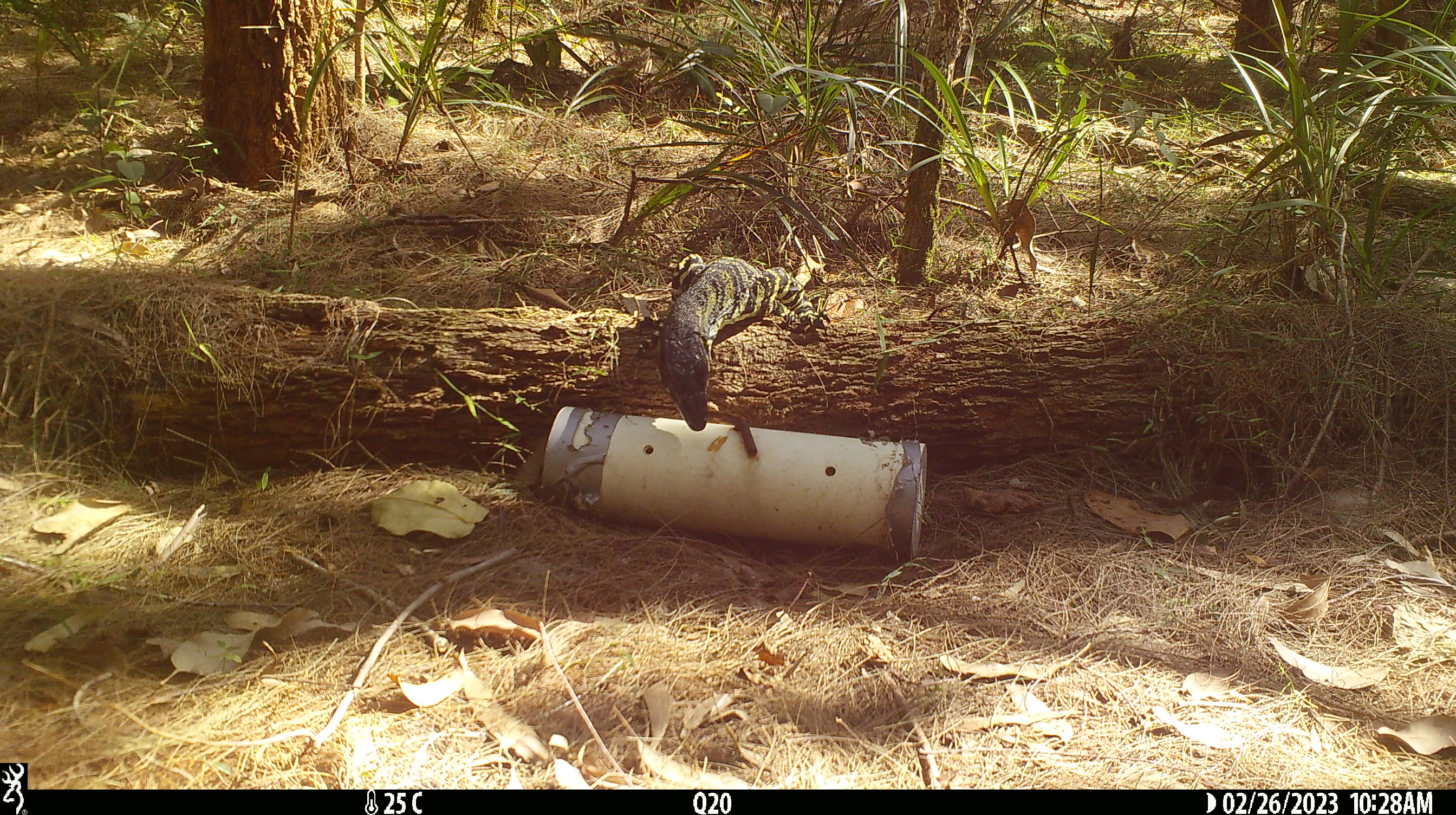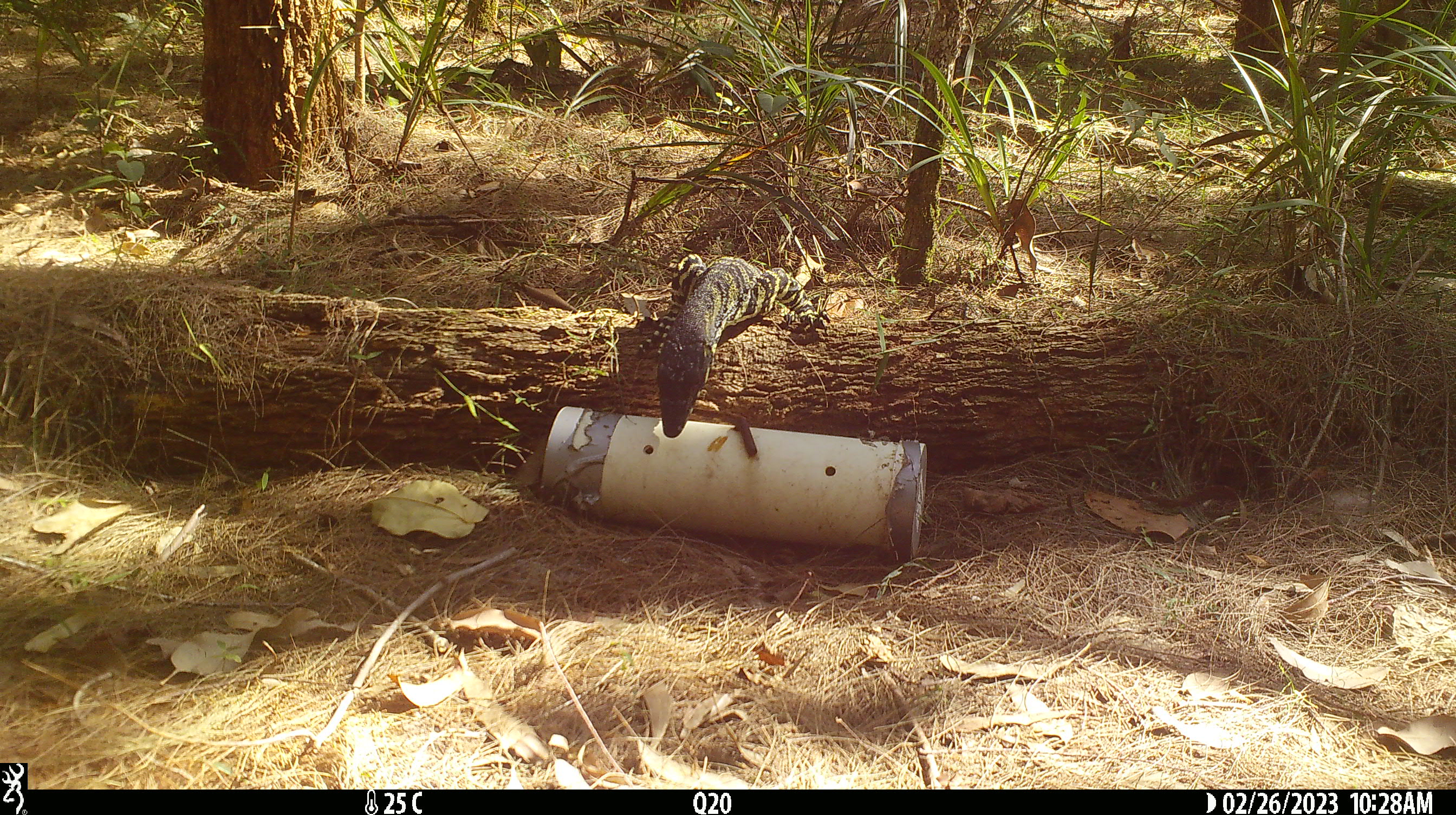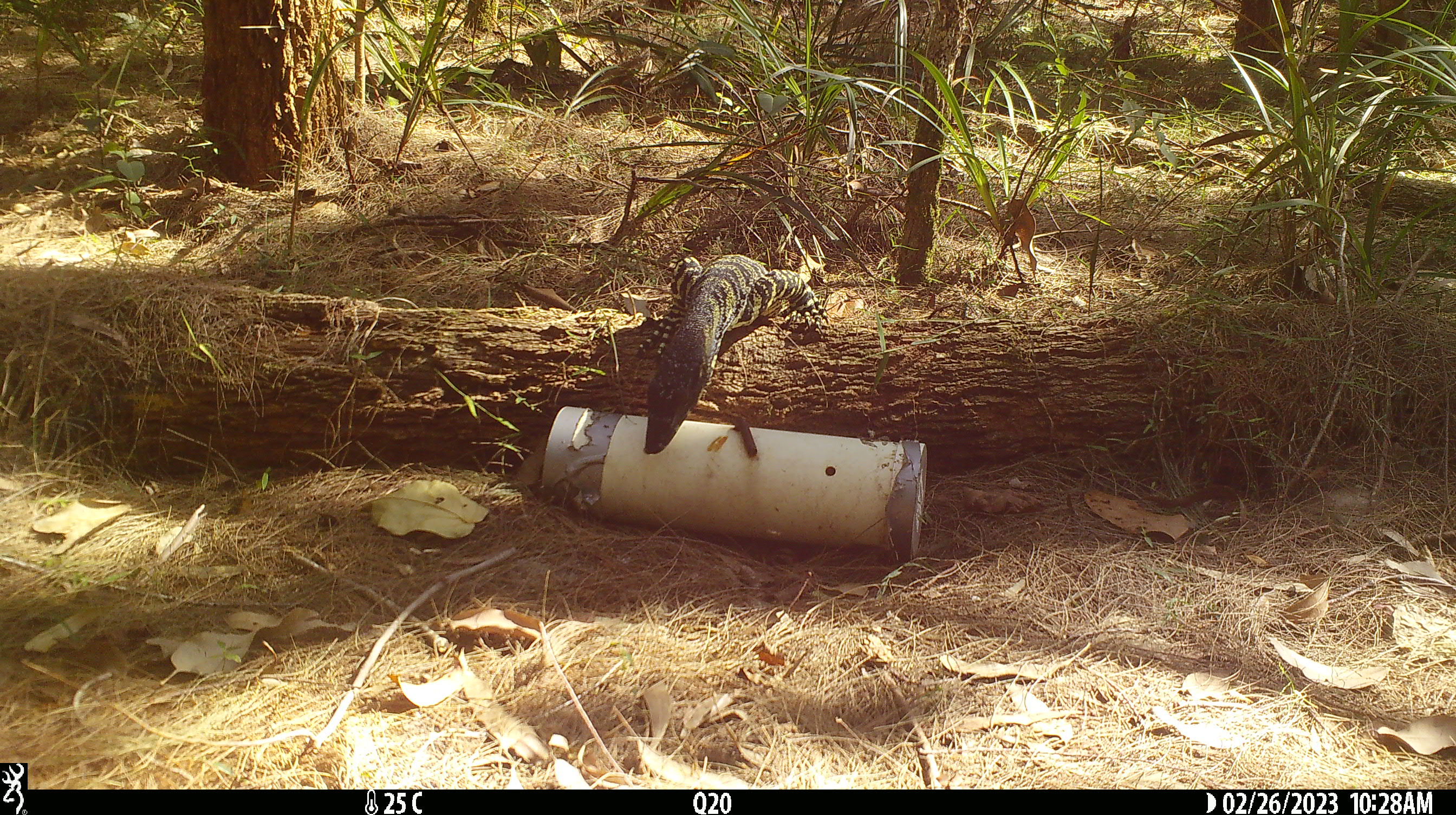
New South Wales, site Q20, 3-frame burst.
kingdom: Animalia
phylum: Chordata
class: Reptilia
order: Squamata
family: Varanidae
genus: Varanus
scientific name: Varanus varius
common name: lace monitor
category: goanna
Goanna (lace monitor) (Varanus varius).